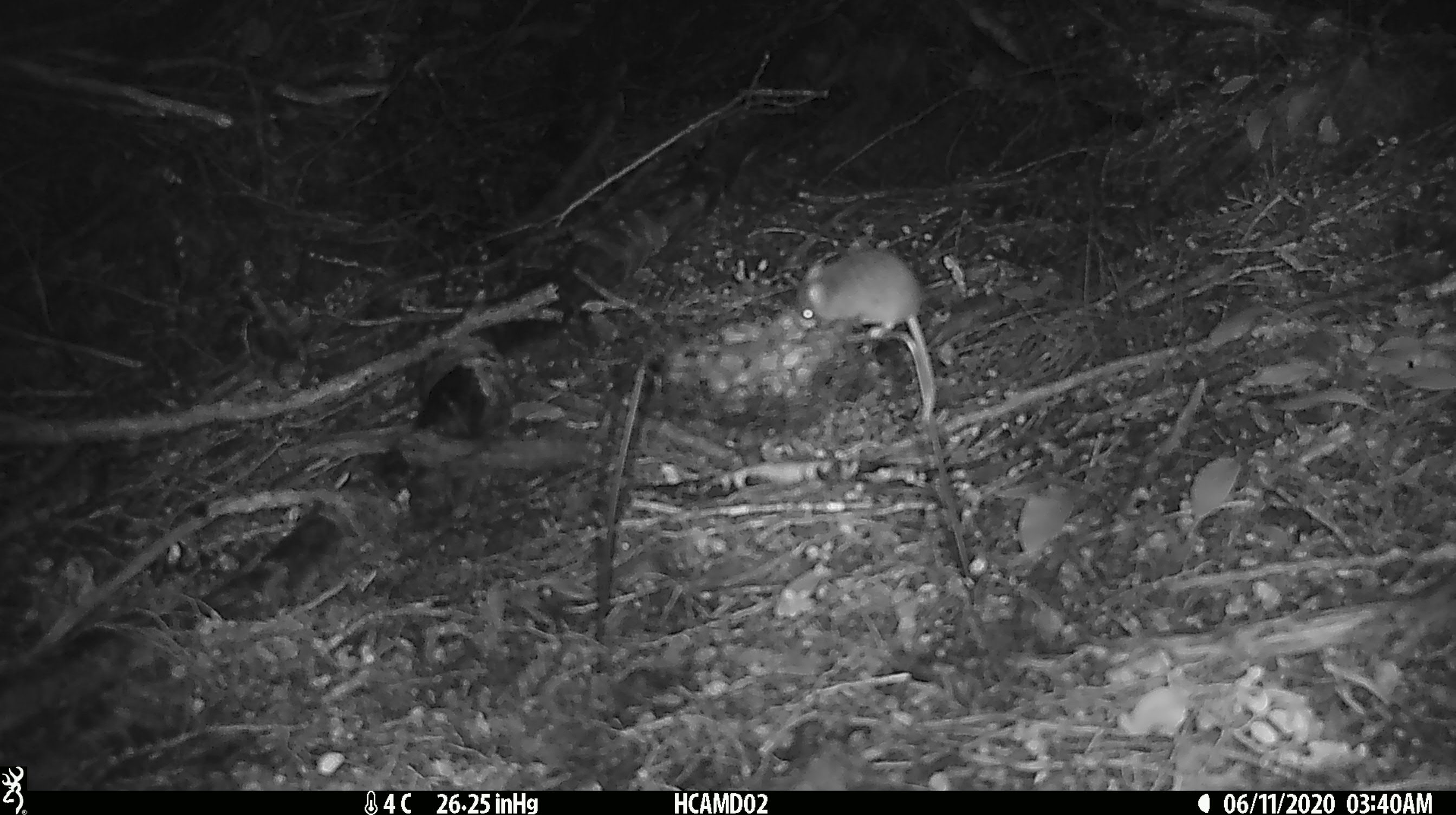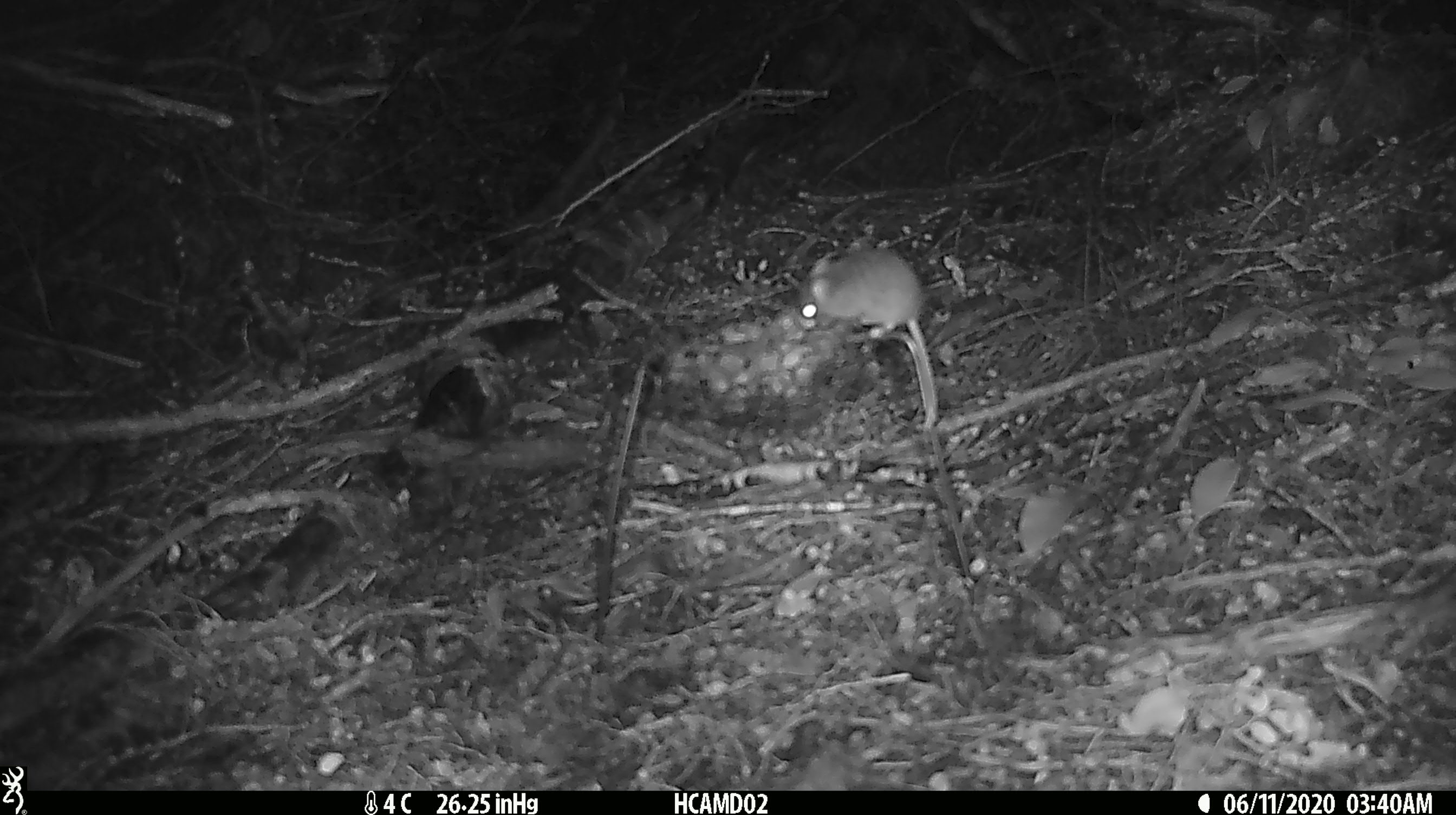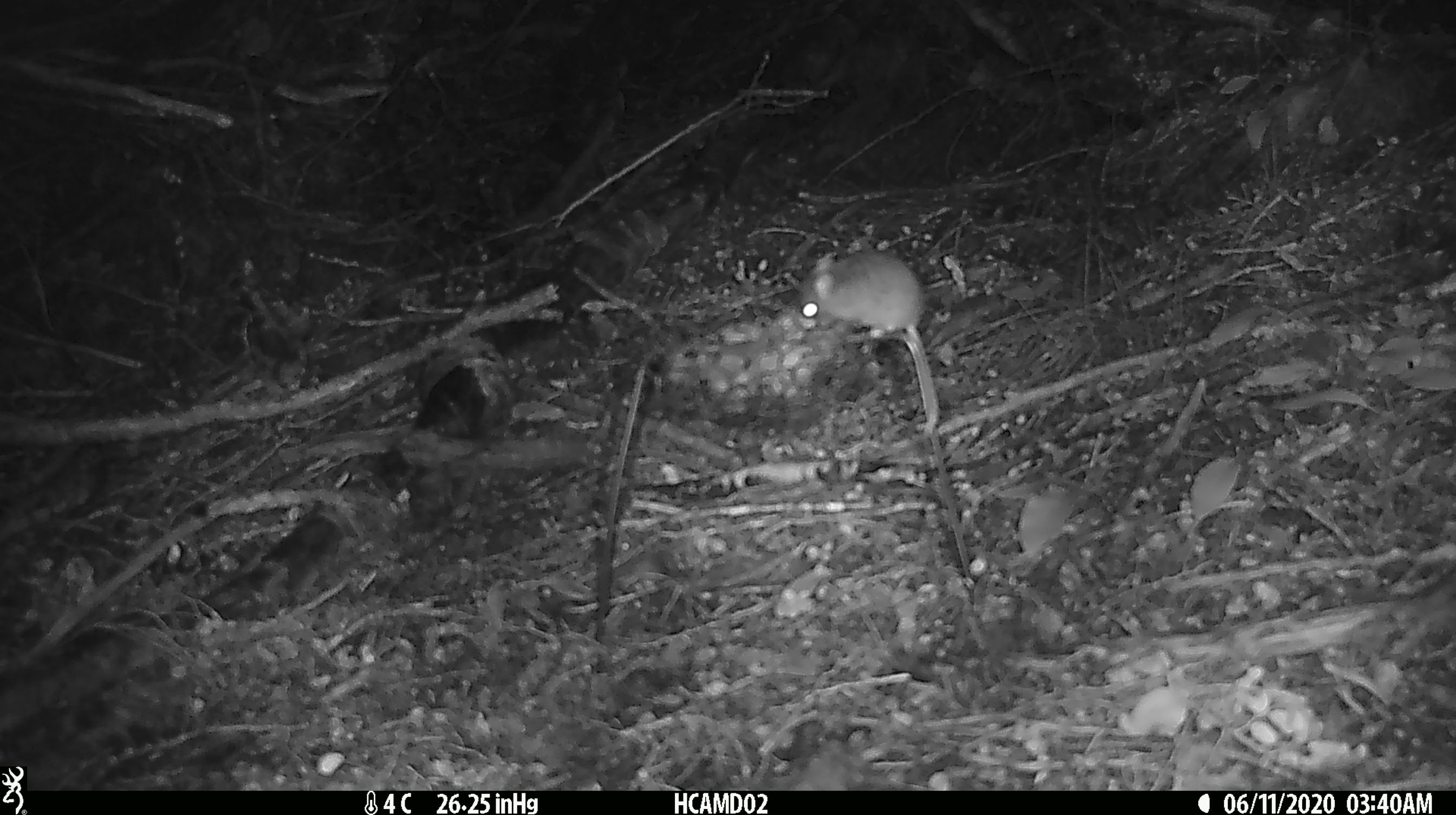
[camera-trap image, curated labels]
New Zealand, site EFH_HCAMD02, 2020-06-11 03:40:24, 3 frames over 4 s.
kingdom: Animalia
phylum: Chordata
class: Mammalia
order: Rodentia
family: Muridae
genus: Mus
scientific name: Mus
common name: mouse